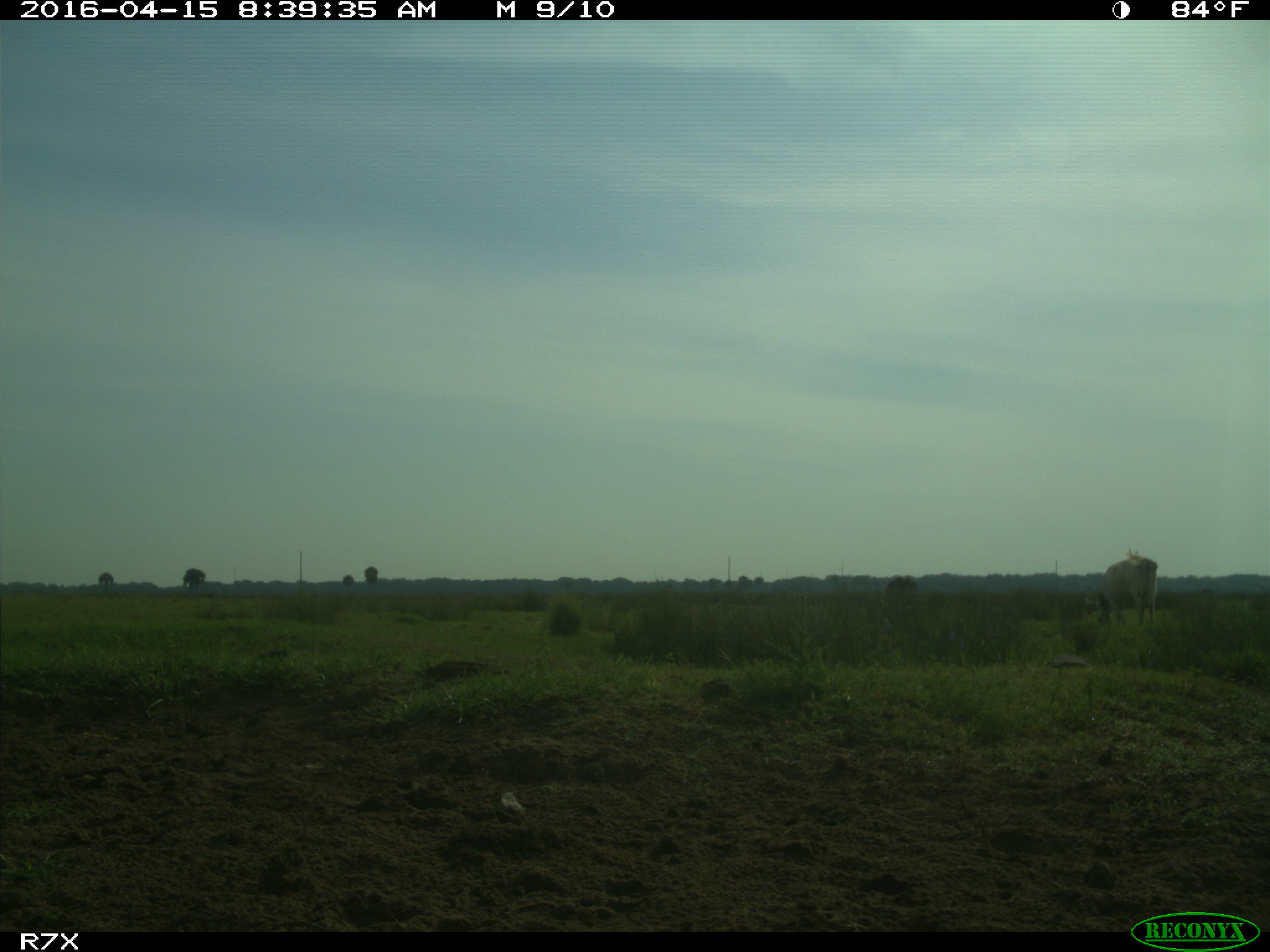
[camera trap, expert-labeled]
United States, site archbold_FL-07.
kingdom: Animalia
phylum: Chordata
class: Mammalia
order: Artiodactyla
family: Bovidae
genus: Bos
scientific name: Bos taurus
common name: domestic cow